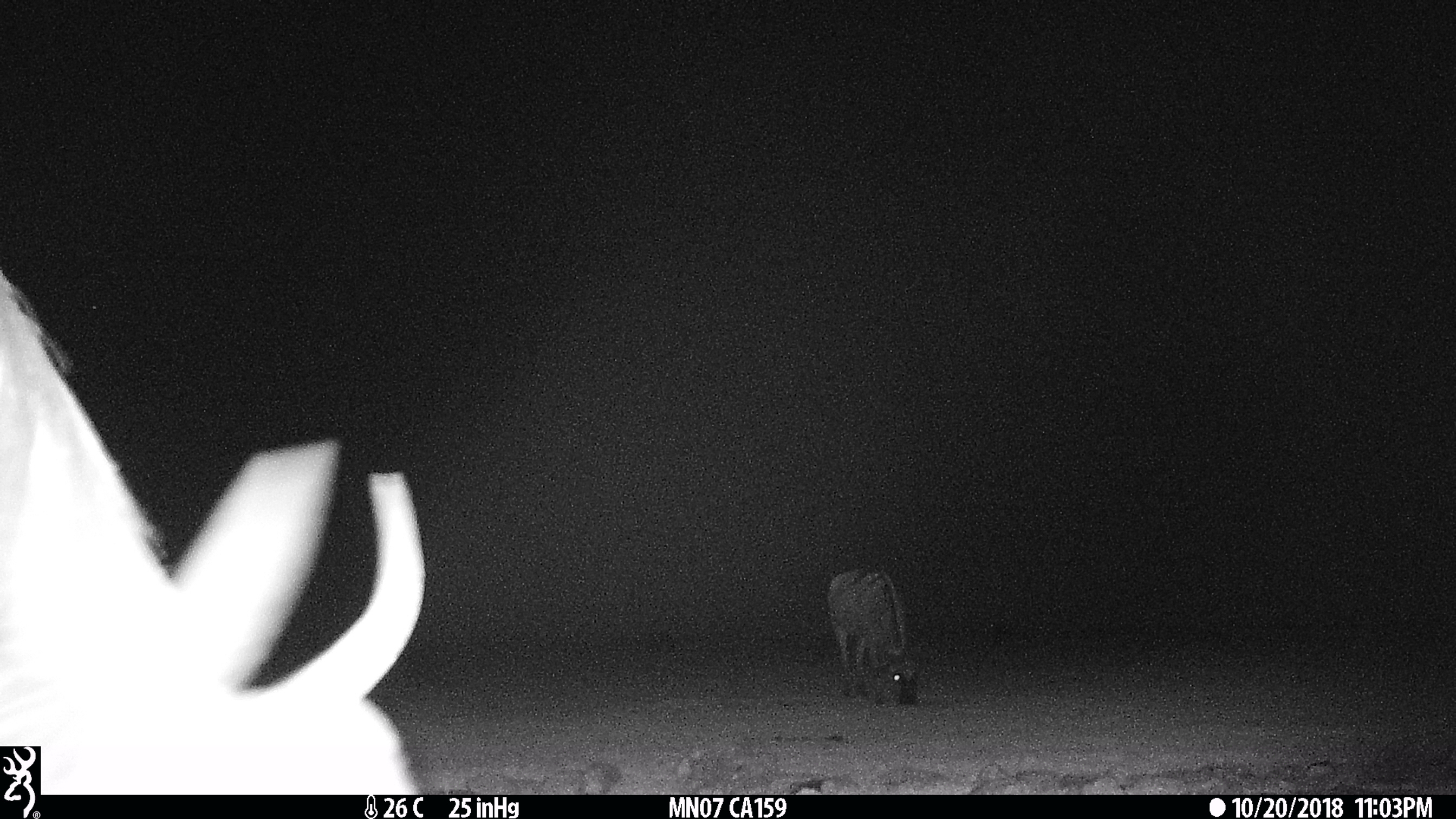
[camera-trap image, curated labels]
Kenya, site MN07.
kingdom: Animalia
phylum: Chordata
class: Mammalia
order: Artiodactyla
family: Bovidae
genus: Connochaetes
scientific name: Connochaetes taurinus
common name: blue wildebeest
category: wildebeest